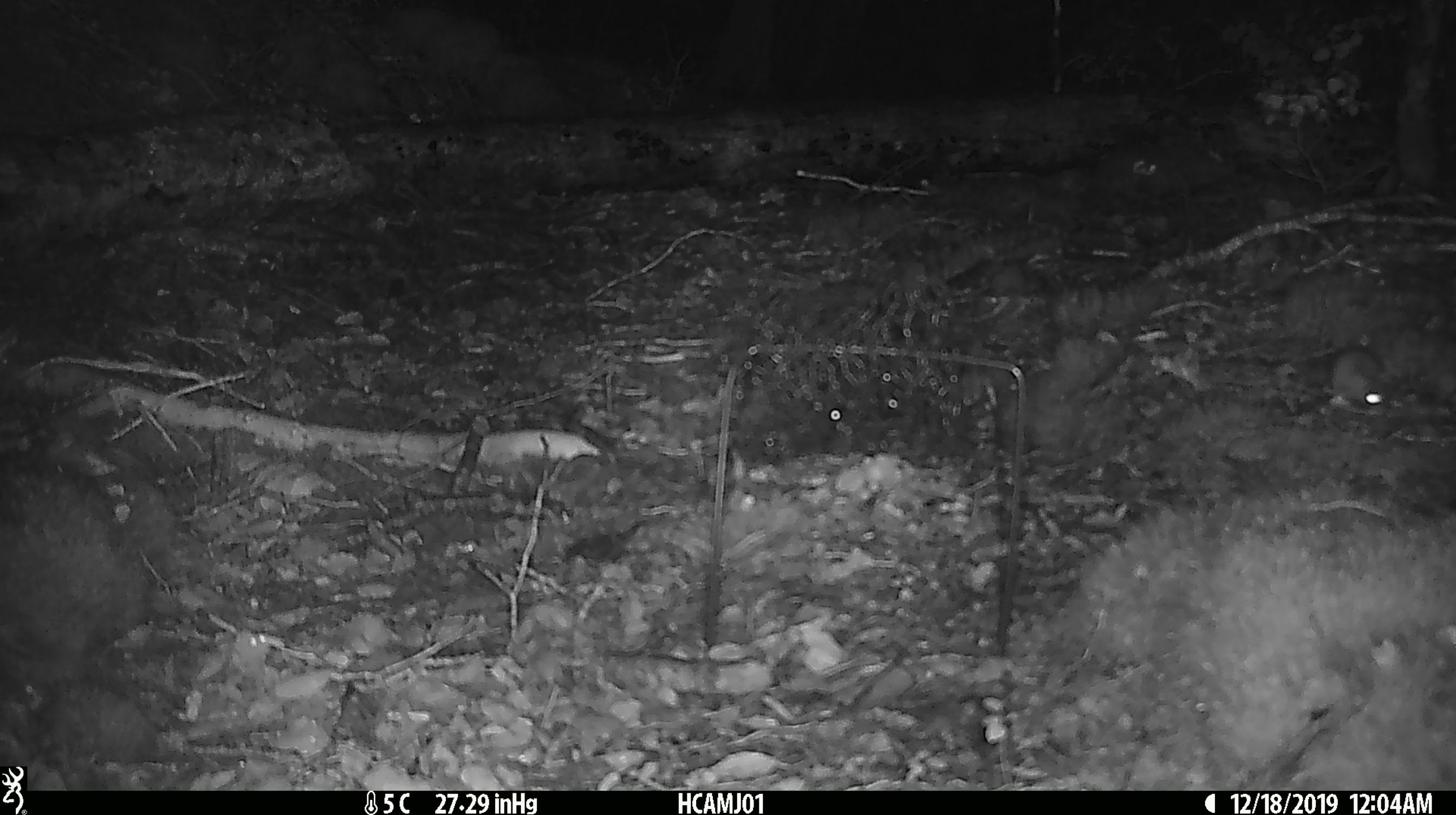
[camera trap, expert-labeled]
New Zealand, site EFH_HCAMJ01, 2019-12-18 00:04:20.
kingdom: Animalia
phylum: Chordata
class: Mammalia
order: Rodentia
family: Muridae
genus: Mus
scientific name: Mus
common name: mouse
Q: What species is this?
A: Mouse (Mus).